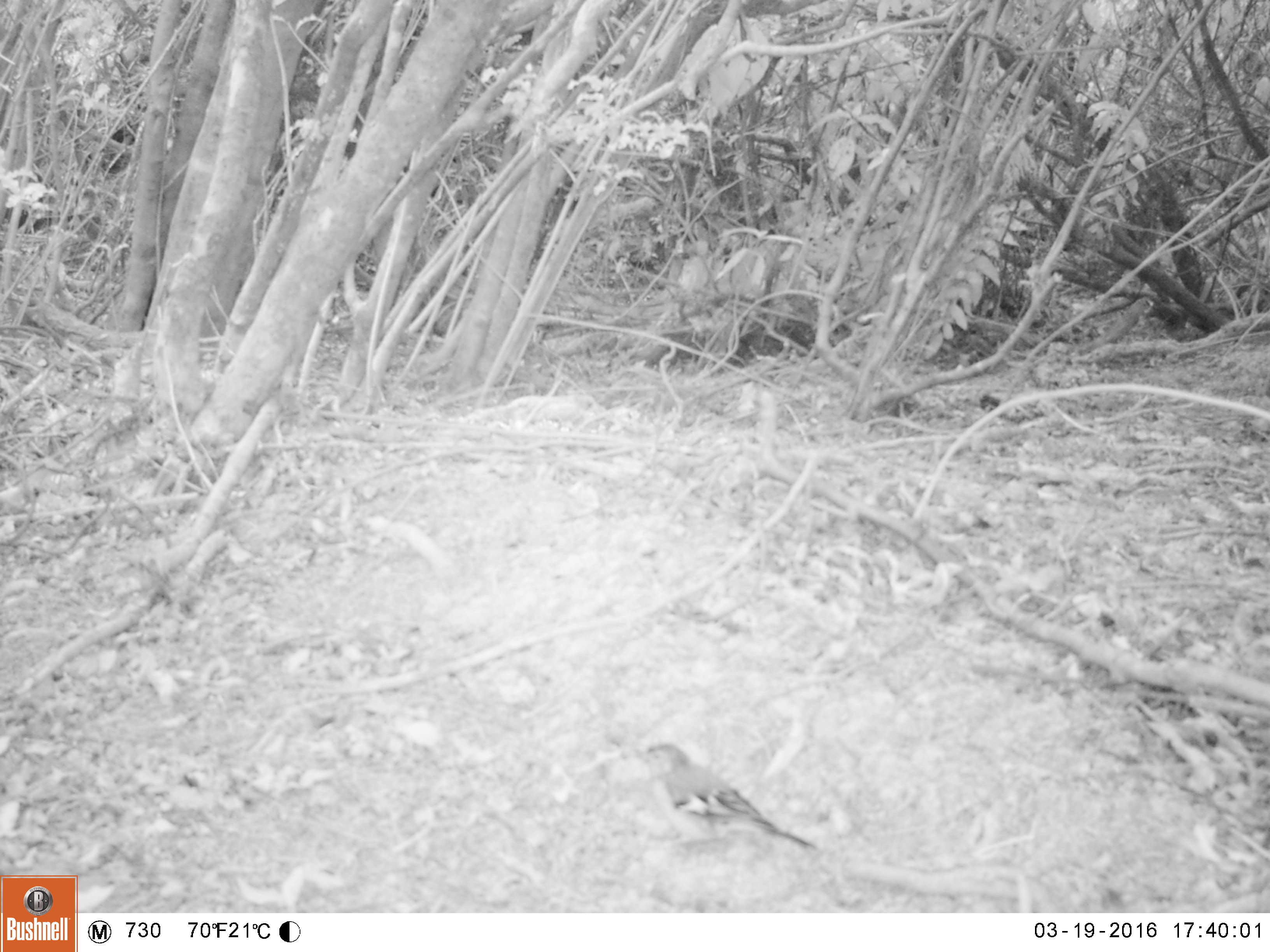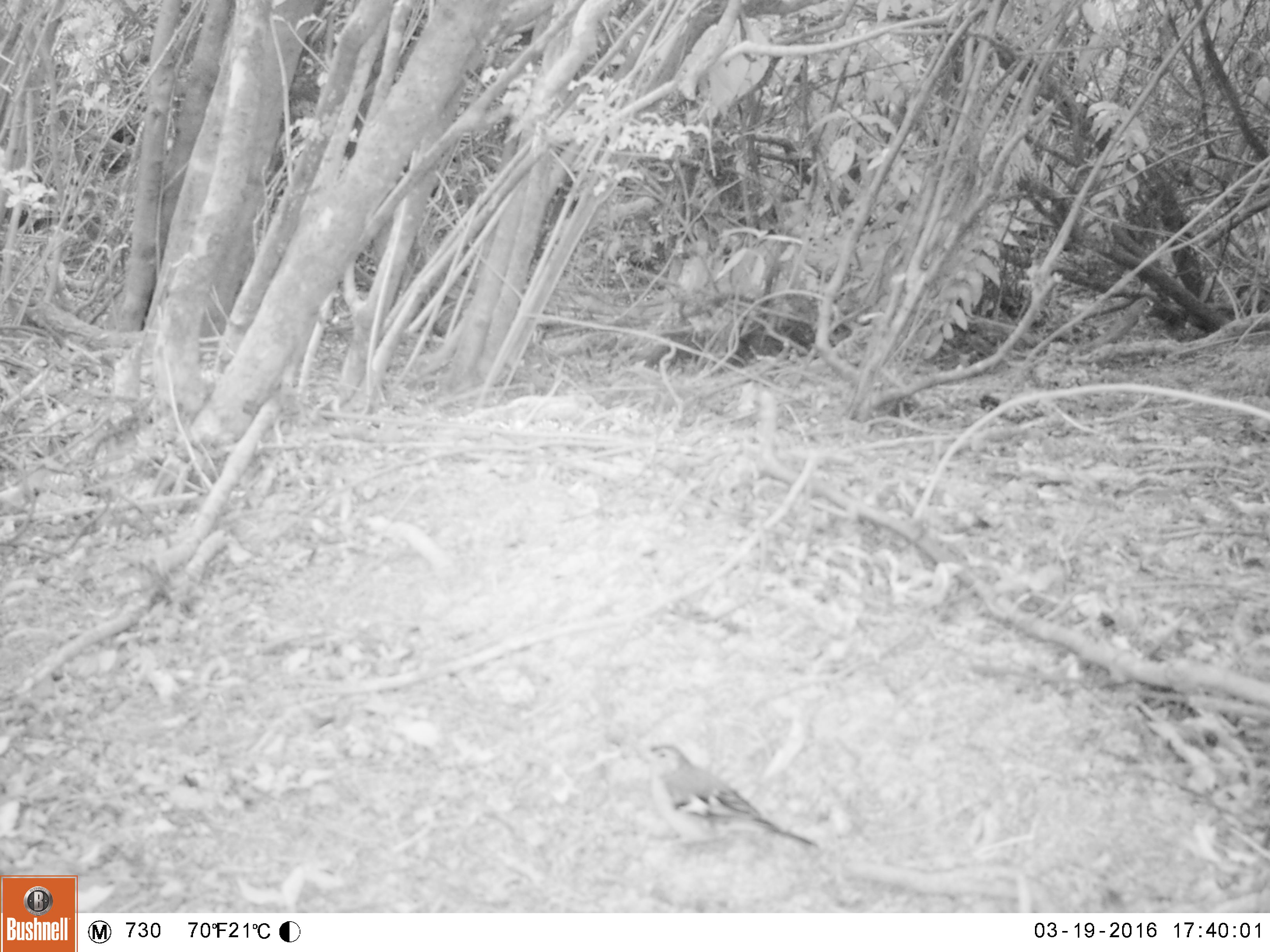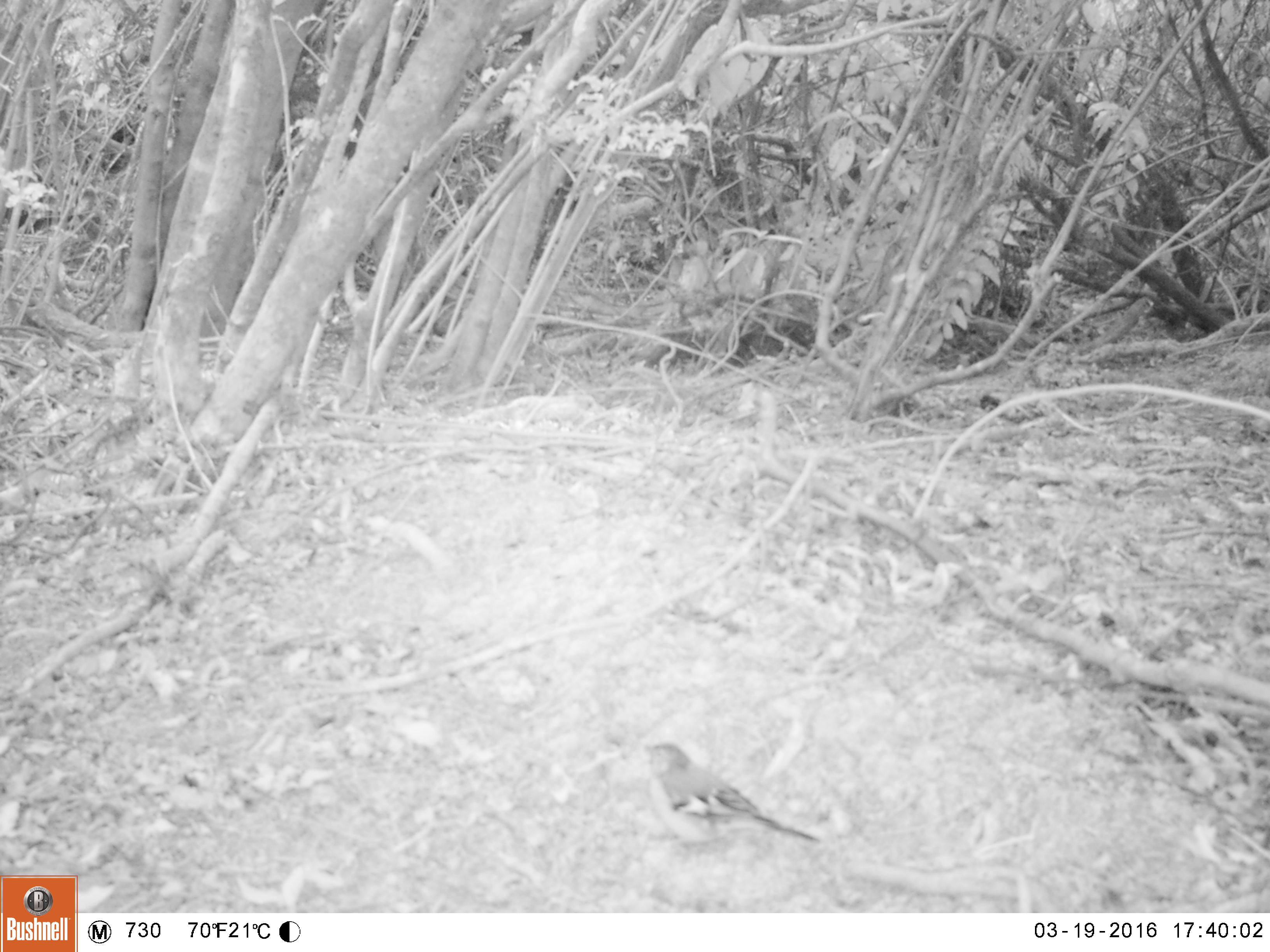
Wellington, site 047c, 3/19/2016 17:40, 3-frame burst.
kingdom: Animalia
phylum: Chordata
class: Aves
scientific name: Aves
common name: bird